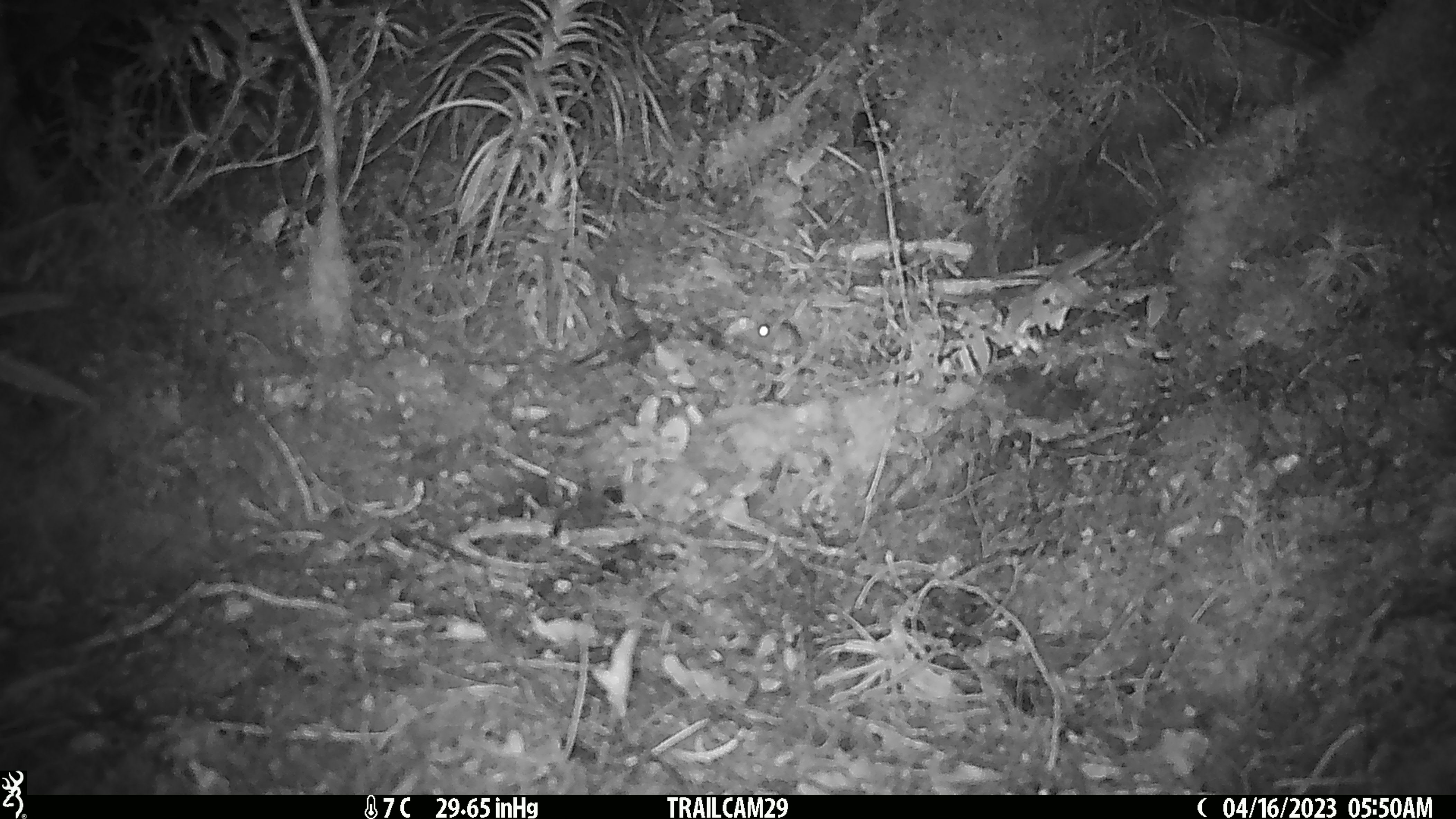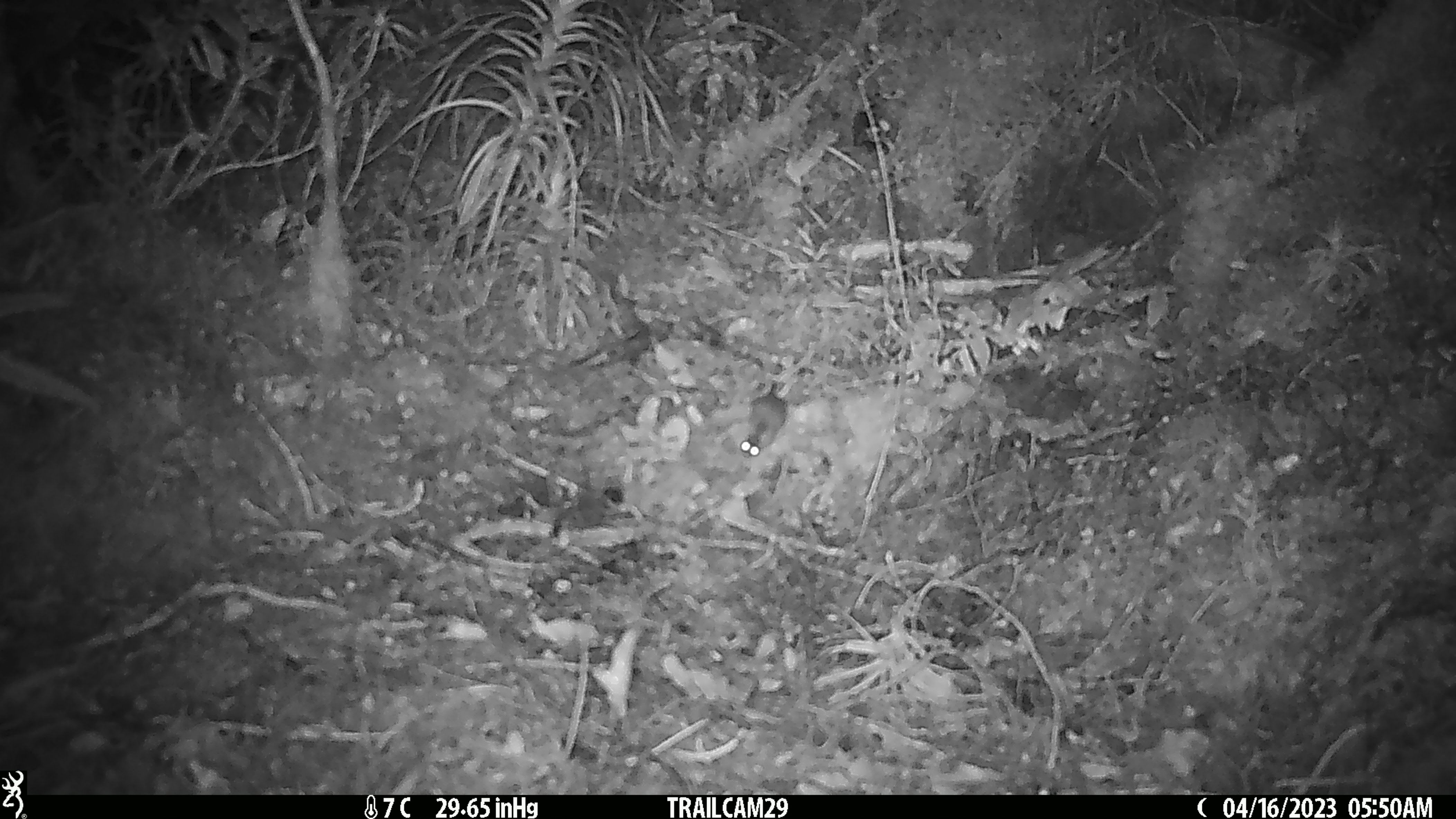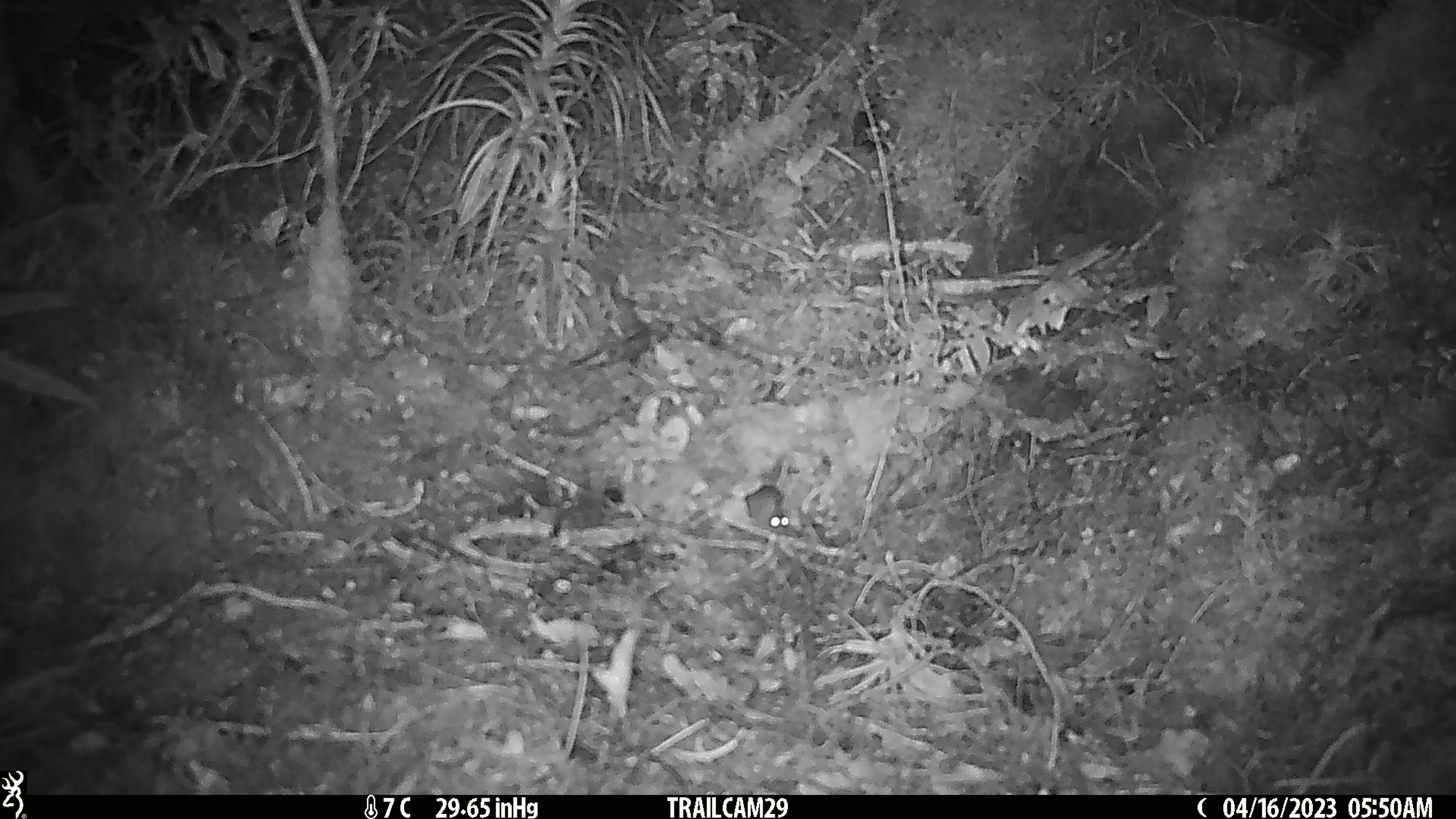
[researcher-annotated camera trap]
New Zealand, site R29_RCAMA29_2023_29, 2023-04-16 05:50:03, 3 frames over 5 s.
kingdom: Animalia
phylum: Chordata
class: Mammalia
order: Rodentia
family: Muridae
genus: Mus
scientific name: Mus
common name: mouse